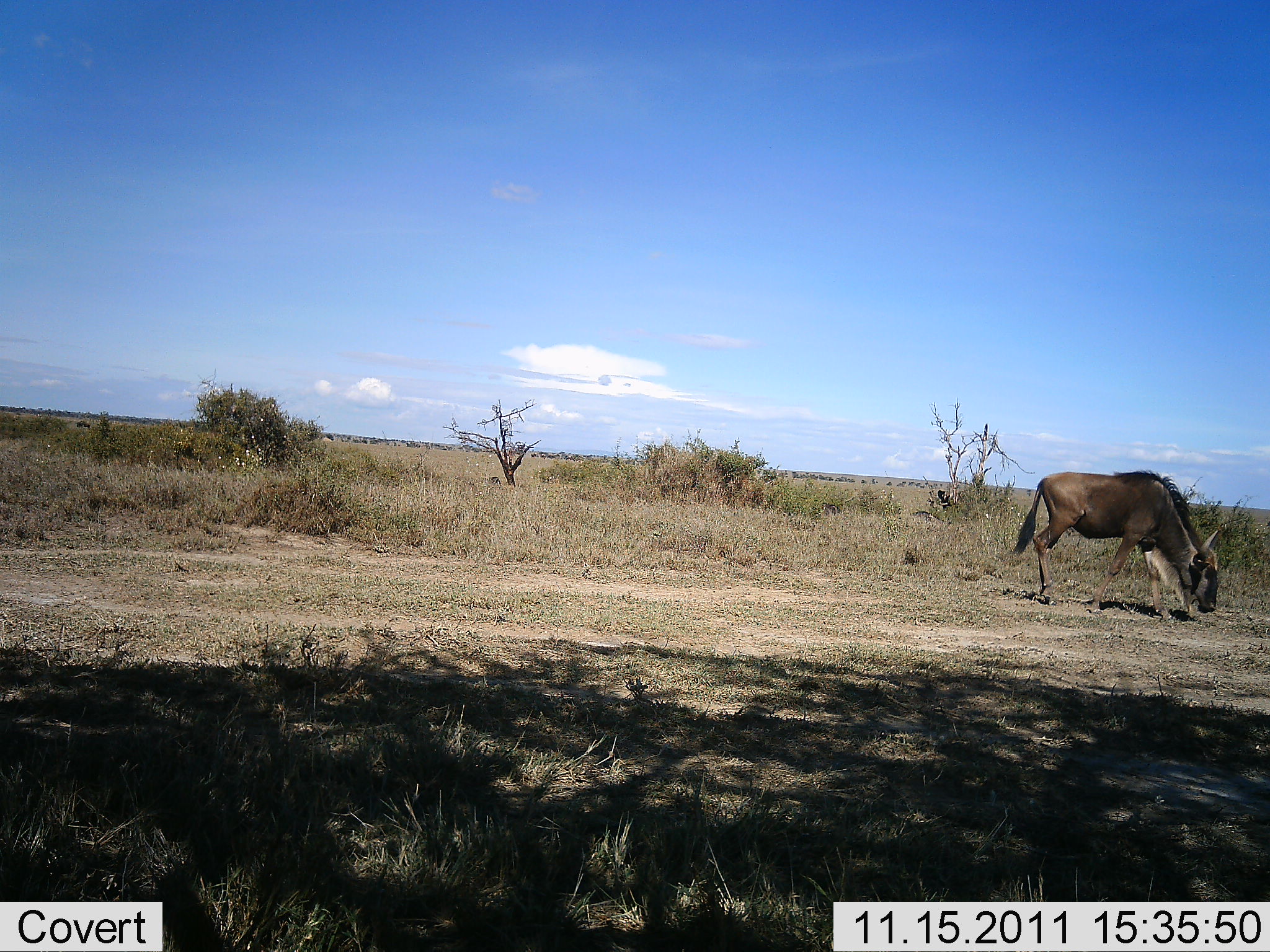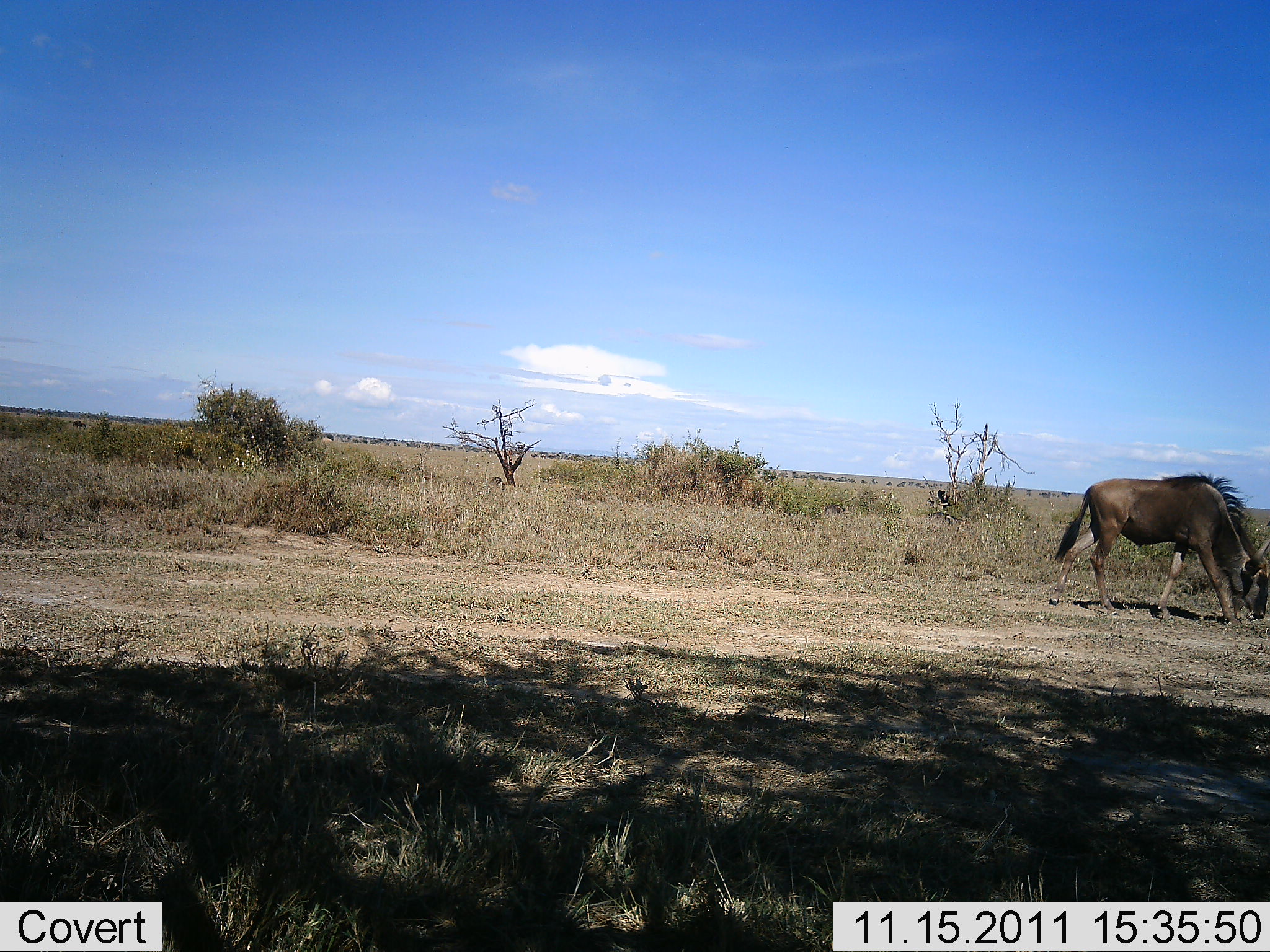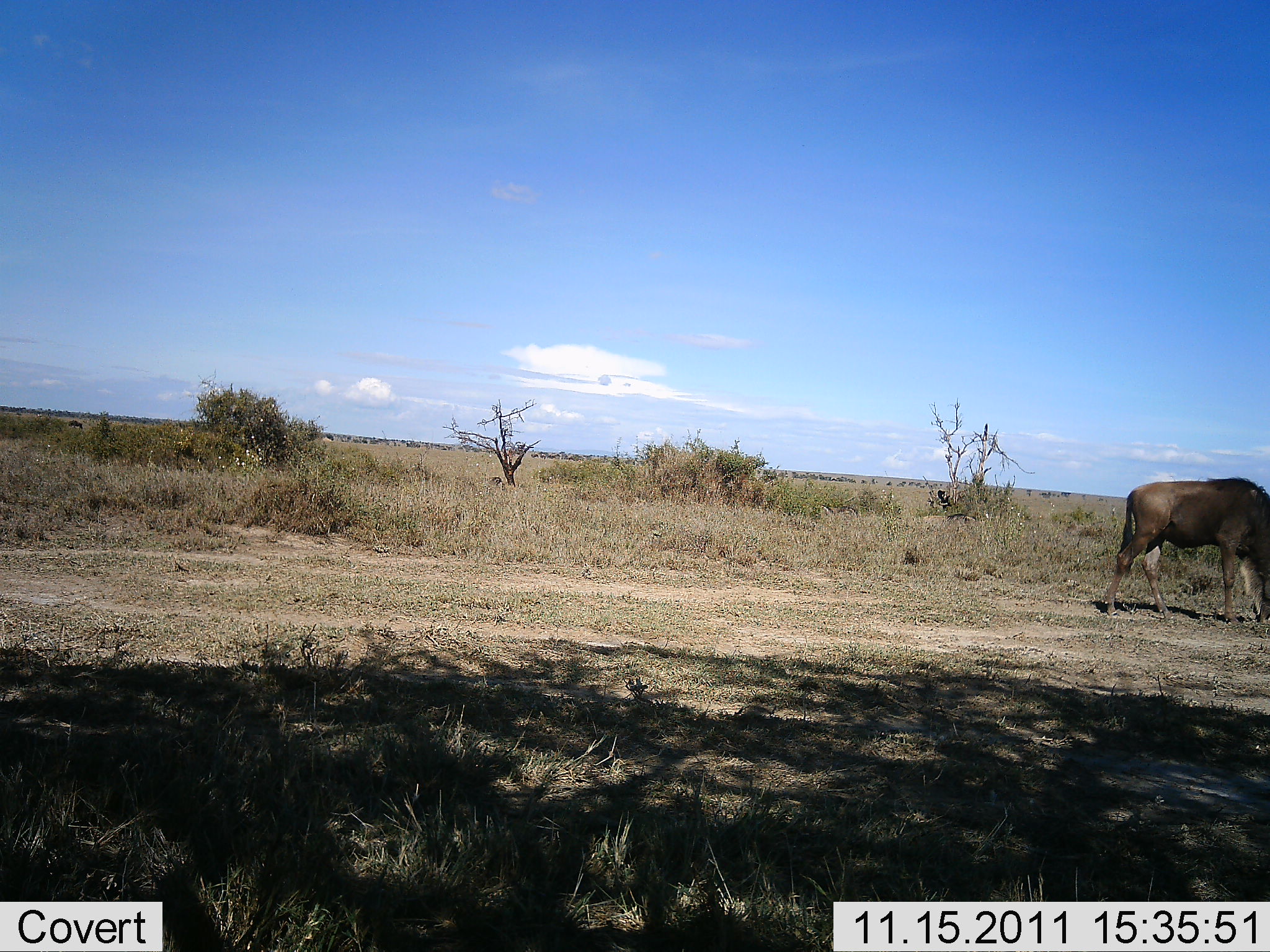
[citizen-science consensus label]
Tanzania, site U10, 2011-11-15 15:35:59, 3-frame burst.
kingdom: Animalia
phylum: Chordata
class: Mammalia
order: Artiodactyla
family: Bovidae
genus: Connochaetes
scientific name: Connochaetes taurinus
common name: blue wildebeest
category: wildebeest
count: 1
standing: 0%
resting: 9%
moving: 55%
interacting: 0%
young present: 0%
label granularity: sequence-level